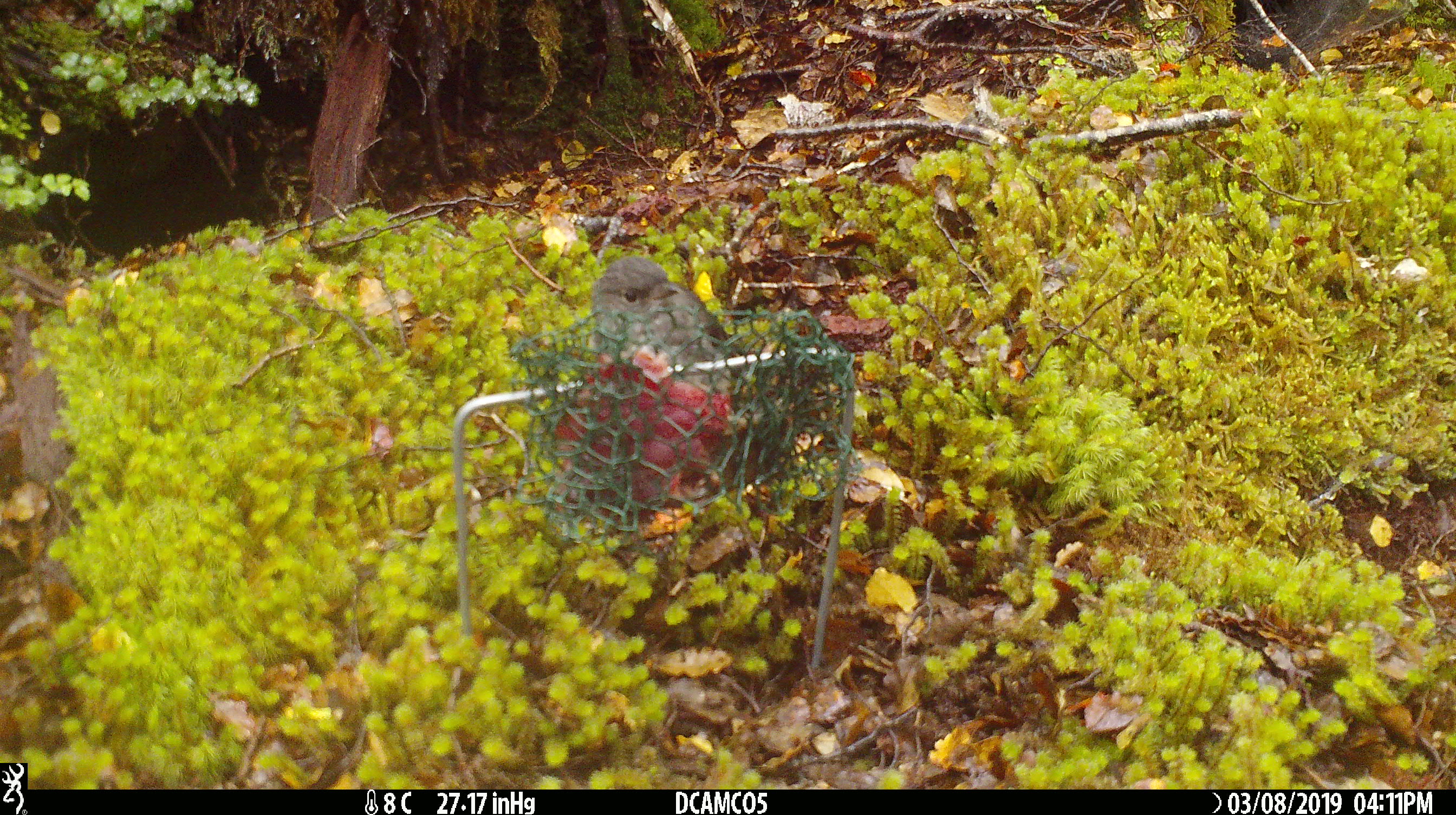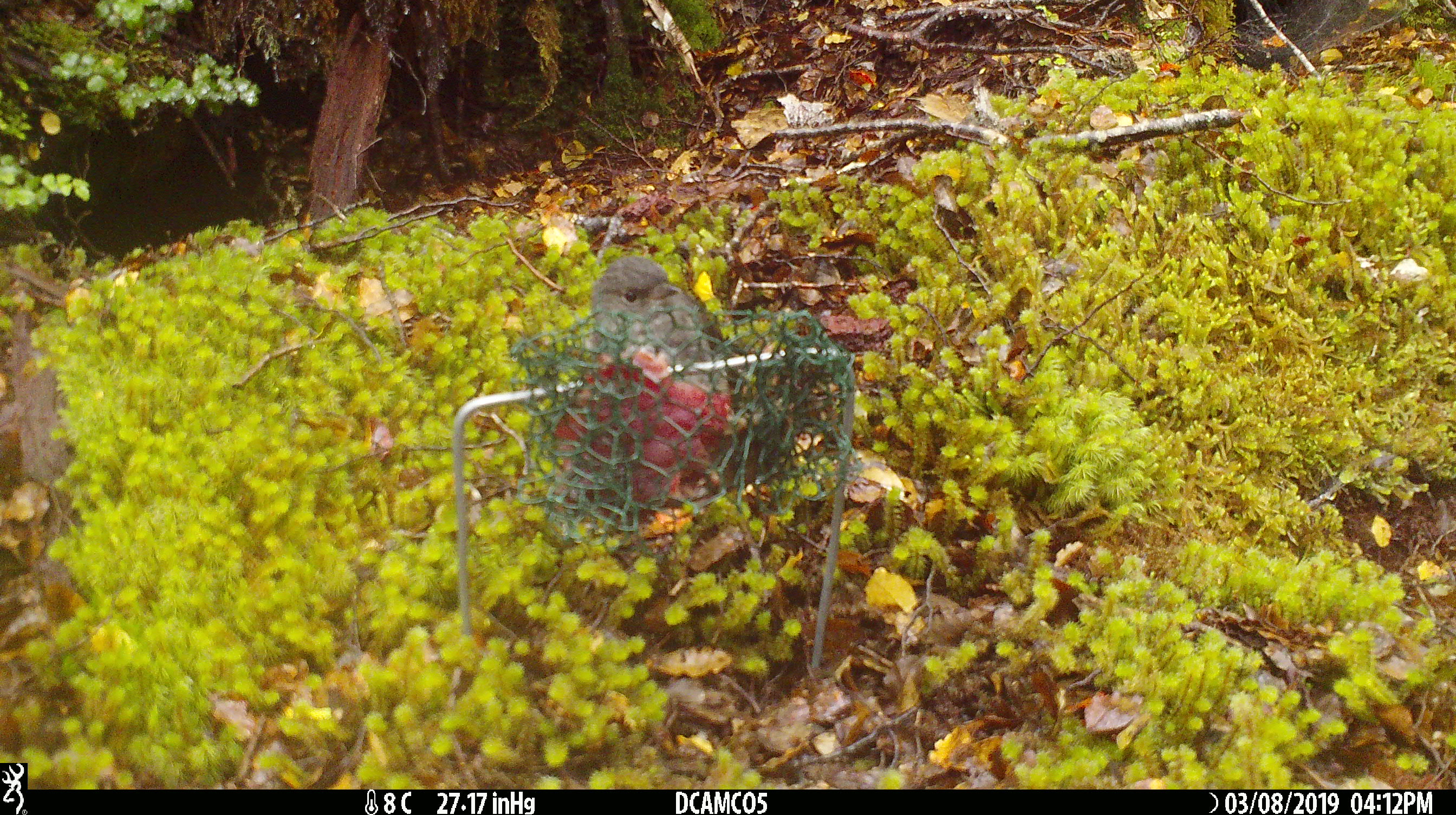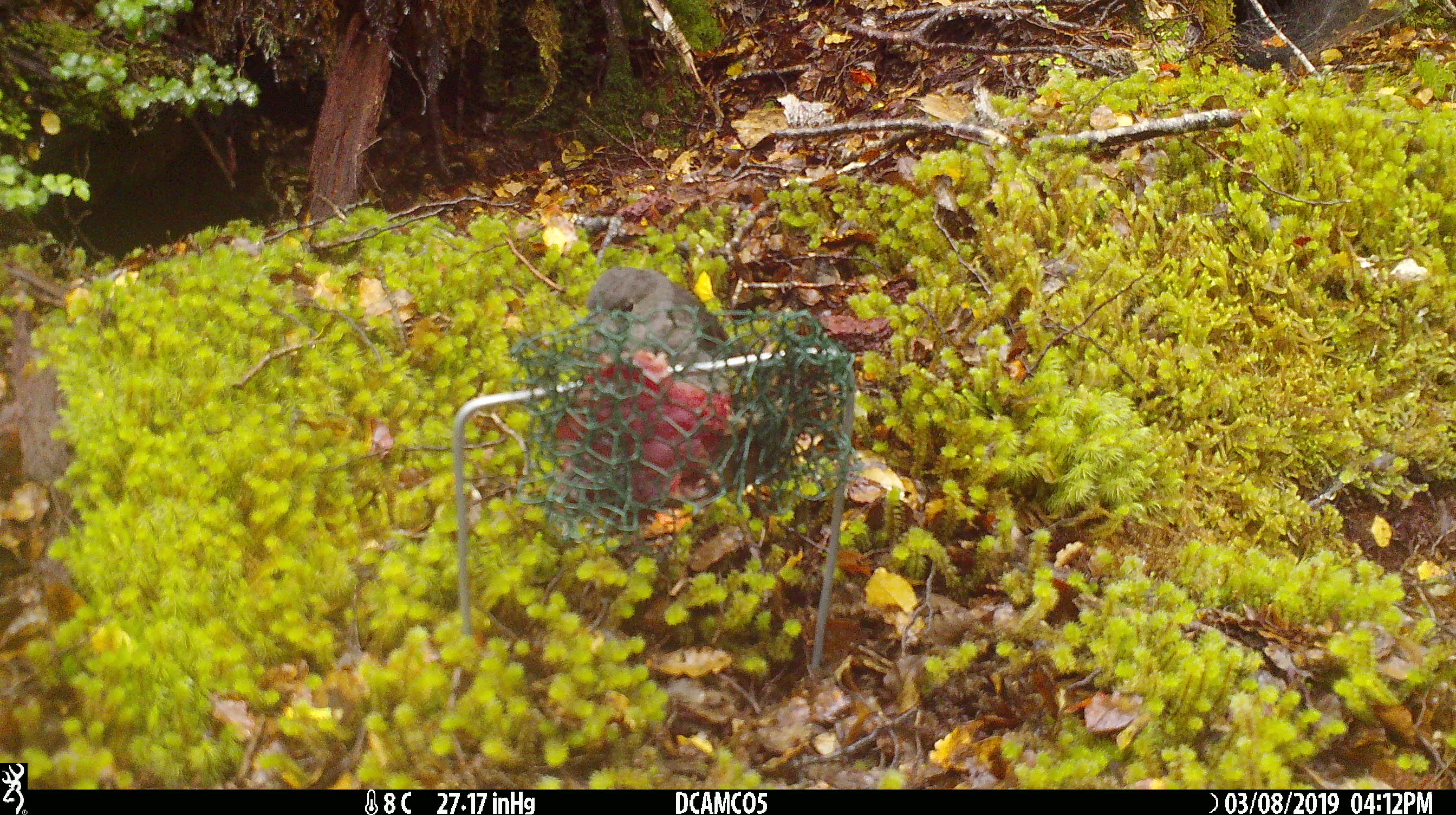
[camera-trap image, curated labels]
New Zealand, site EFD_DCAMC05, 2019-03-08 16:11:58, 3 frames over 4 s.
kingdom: Animalia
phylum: Chordata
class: Aves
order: Passeriformes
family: Petroicidae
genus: Petroica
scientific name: Petroica australis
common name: new zealand robin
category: robin